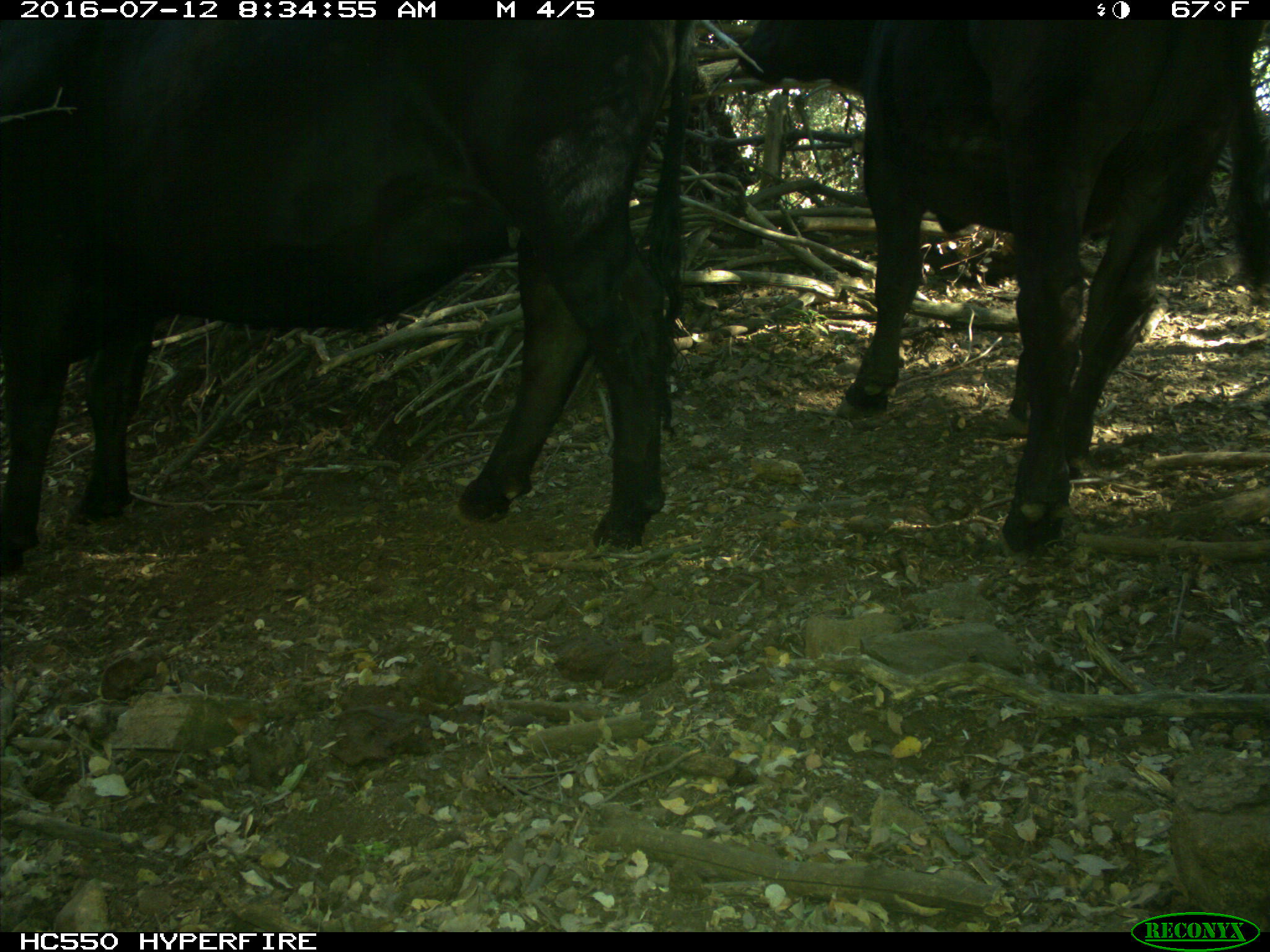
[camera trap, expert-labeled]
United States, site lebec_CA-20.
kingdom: Animalia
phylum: Chordata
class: Mammalia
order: Artiodactyla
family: Bovidae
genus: Bos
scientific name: Bos taurus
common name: domestic cow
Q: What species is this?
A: Bos taurus (domestic cow).